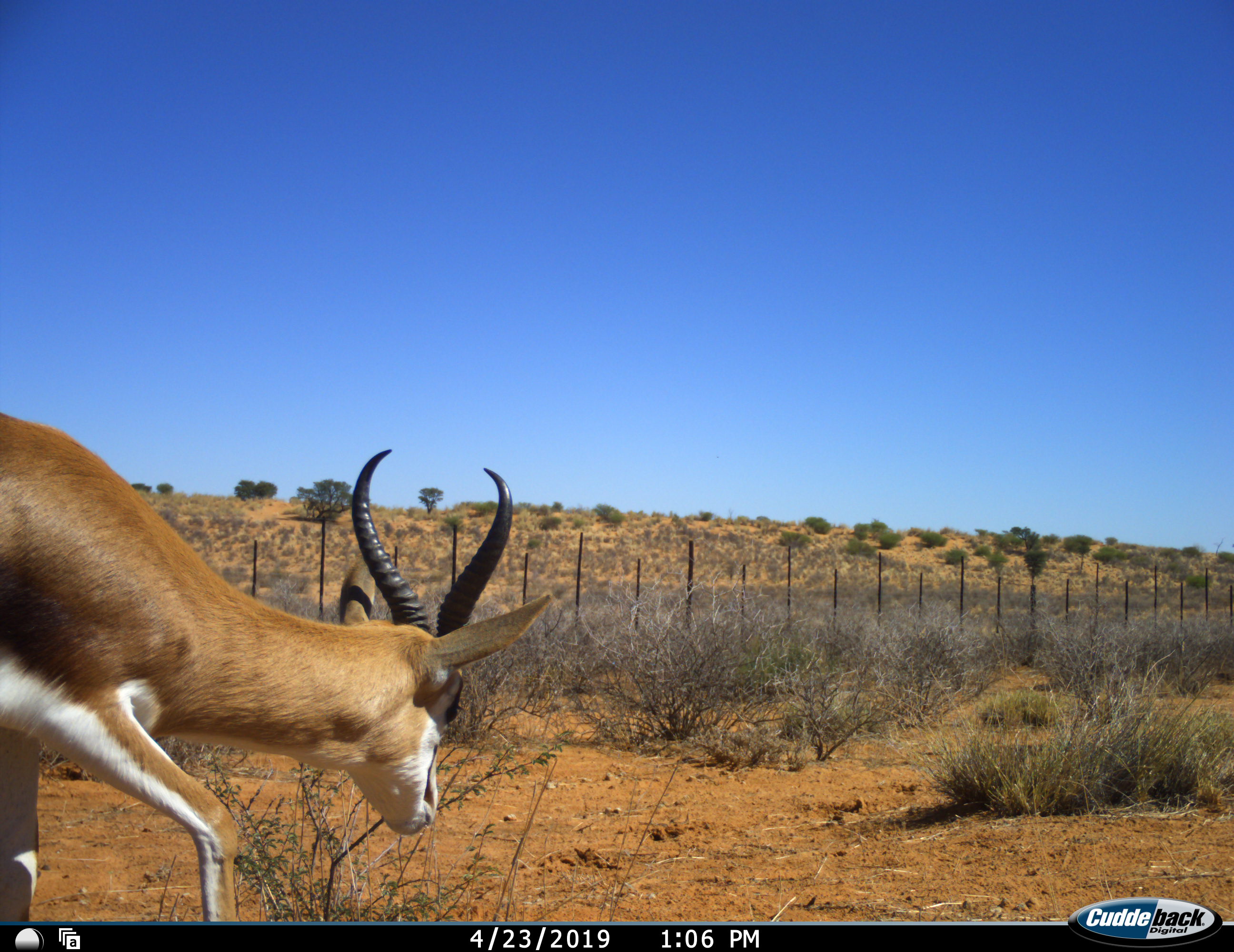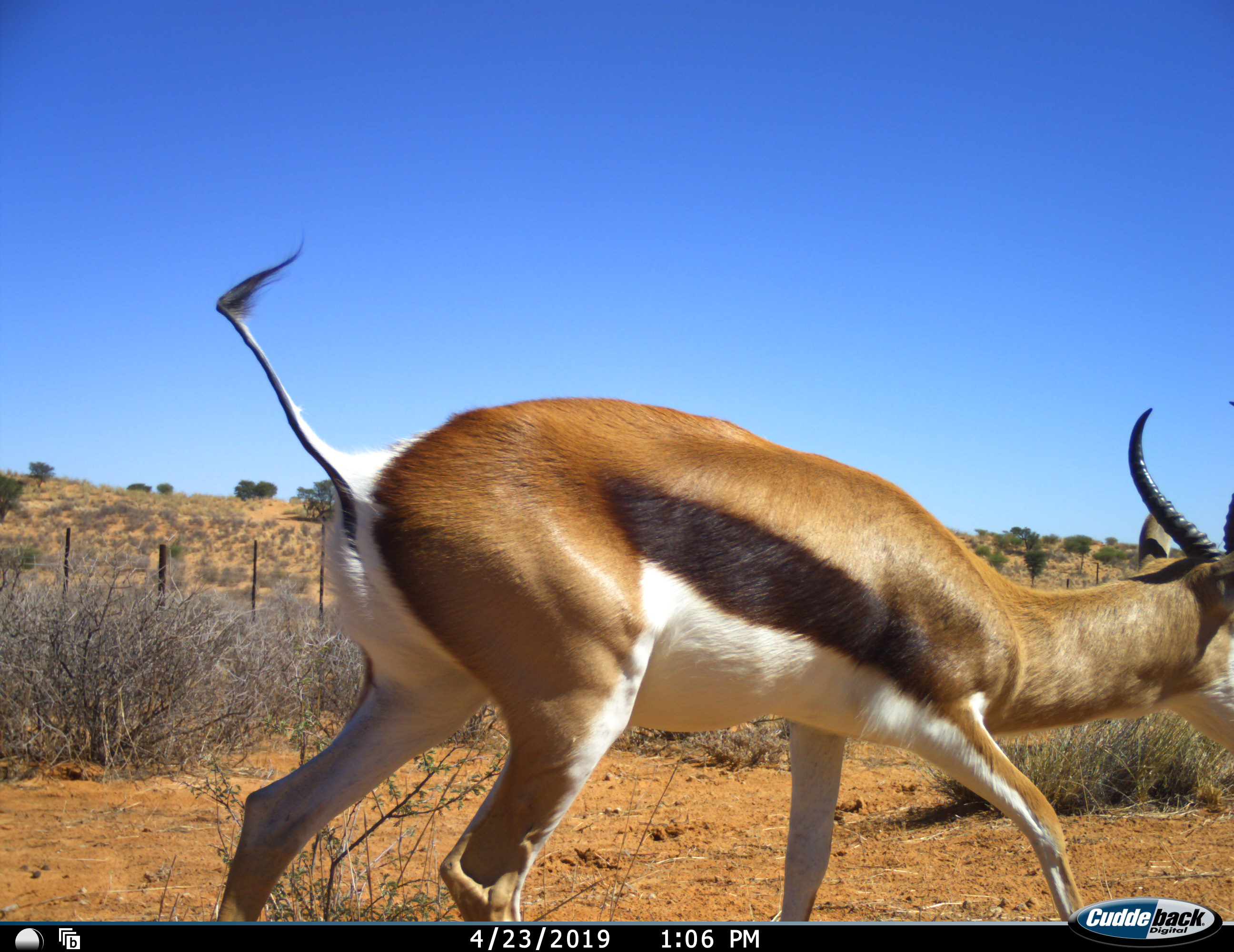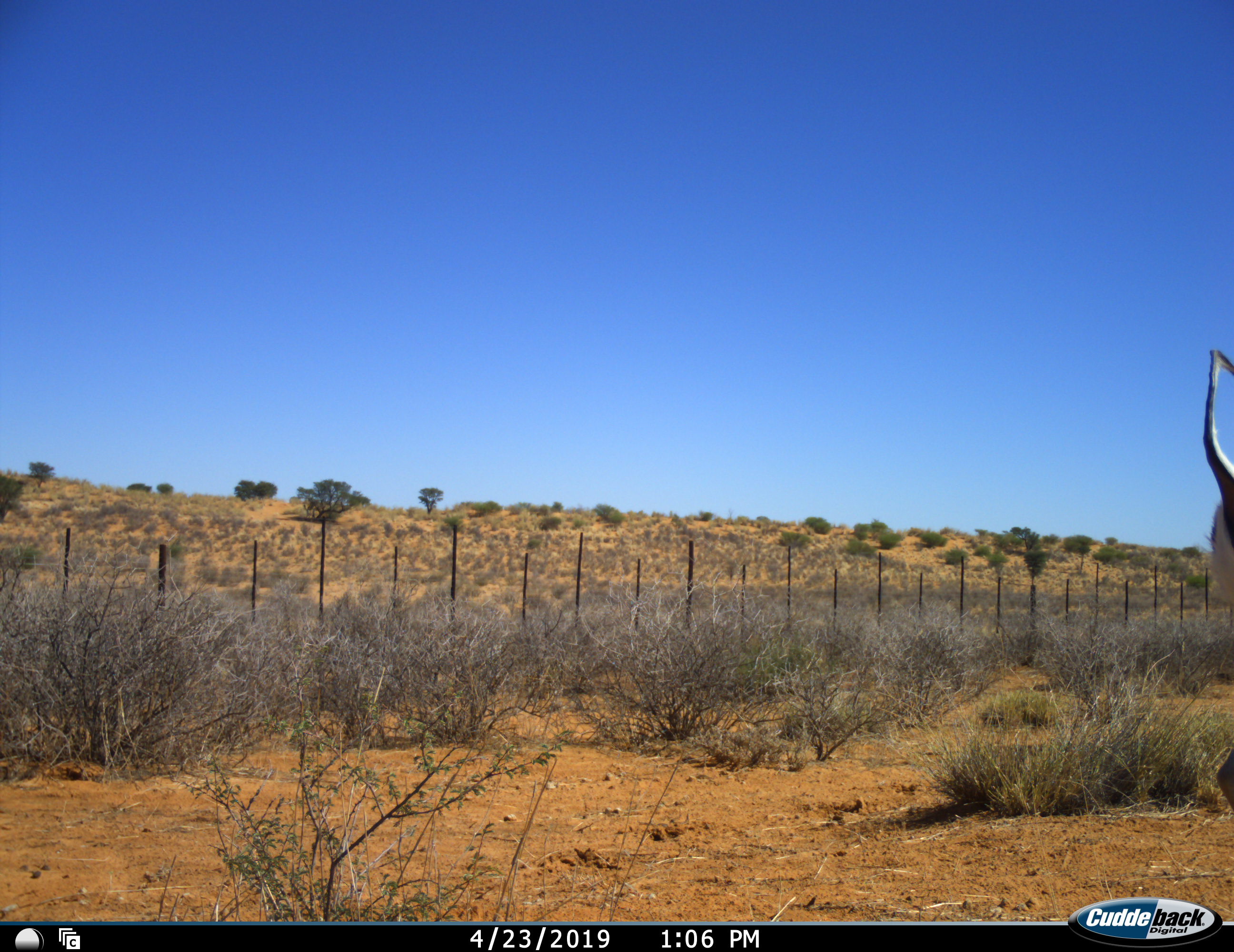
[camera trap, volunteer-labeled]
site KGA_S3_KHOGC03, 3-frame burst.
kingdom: Animalia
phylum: Chordata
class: Mammalia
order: Artiodactyla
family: Bovidae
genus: Antidorcas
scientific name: Antidorcas marsupialis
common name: springbok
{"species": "springbok (Antidorcas marsupialis)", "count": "1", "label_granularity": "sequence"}